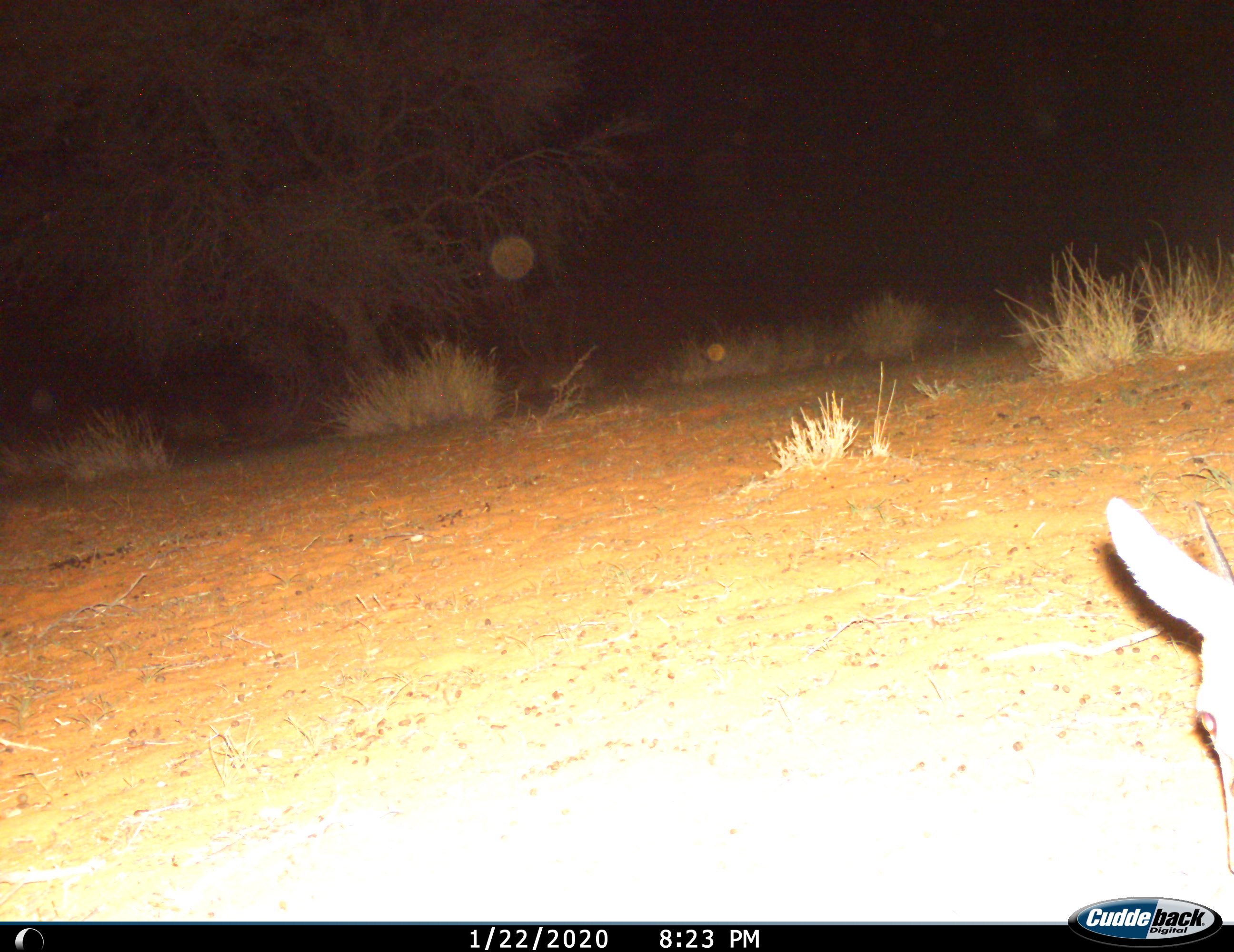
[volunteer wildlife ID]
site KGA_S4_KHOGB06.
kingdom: Animalia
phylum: Chordata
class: Mammalia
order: Artiodactyla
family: Bovidae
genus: Sylvicapra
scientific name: Sylvicapra grimmia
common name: common duiker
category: duikercommongrey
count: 1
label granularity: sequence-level